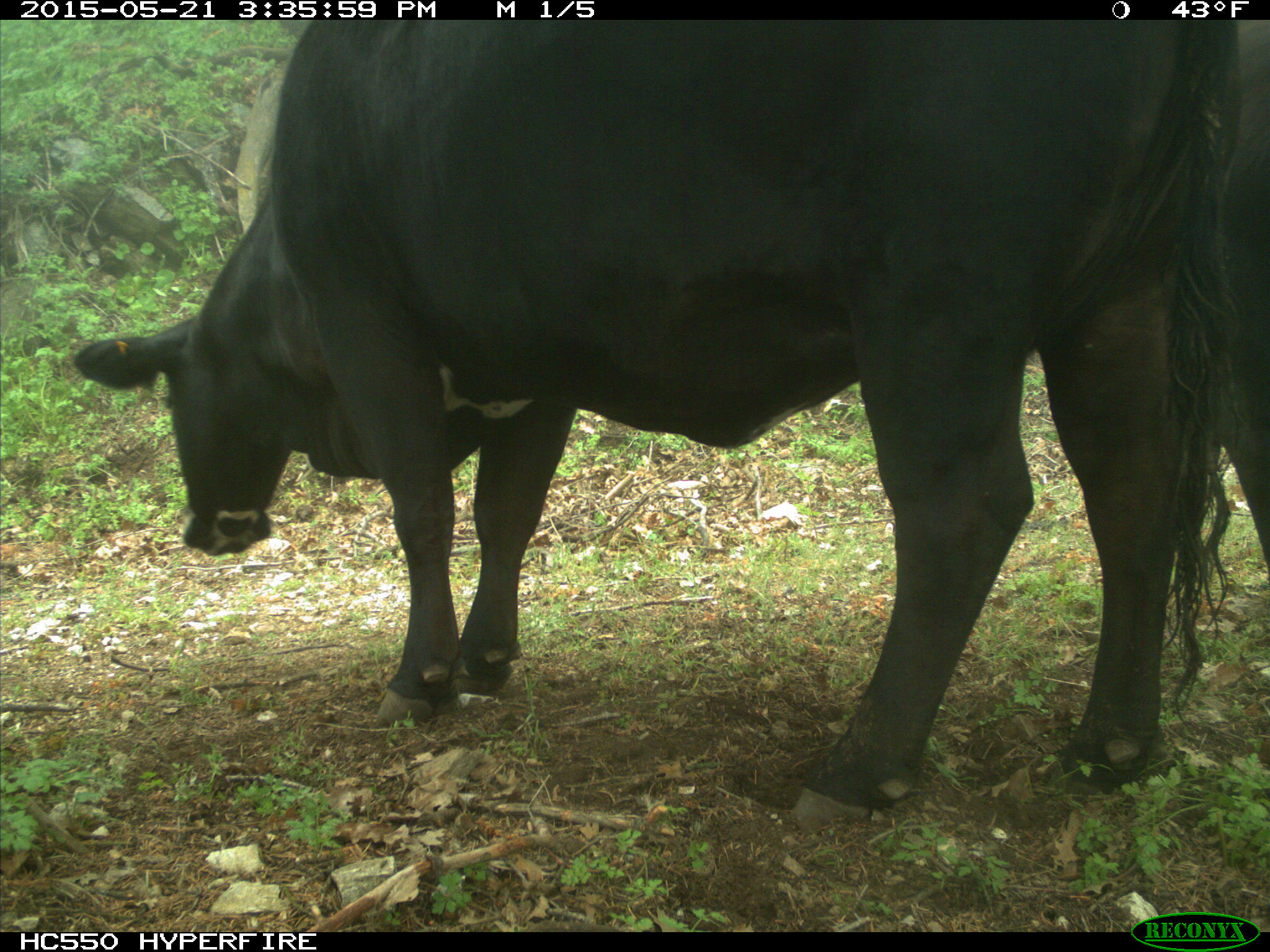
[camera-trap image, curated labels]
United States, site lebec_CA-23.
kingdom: Animalia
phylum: Chordata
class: Mammalia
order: Artiodactyla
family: Bovidae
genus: Bos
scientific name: Bos taurus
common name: domestic cow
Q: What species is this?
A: Bos taurus (domestic cow).